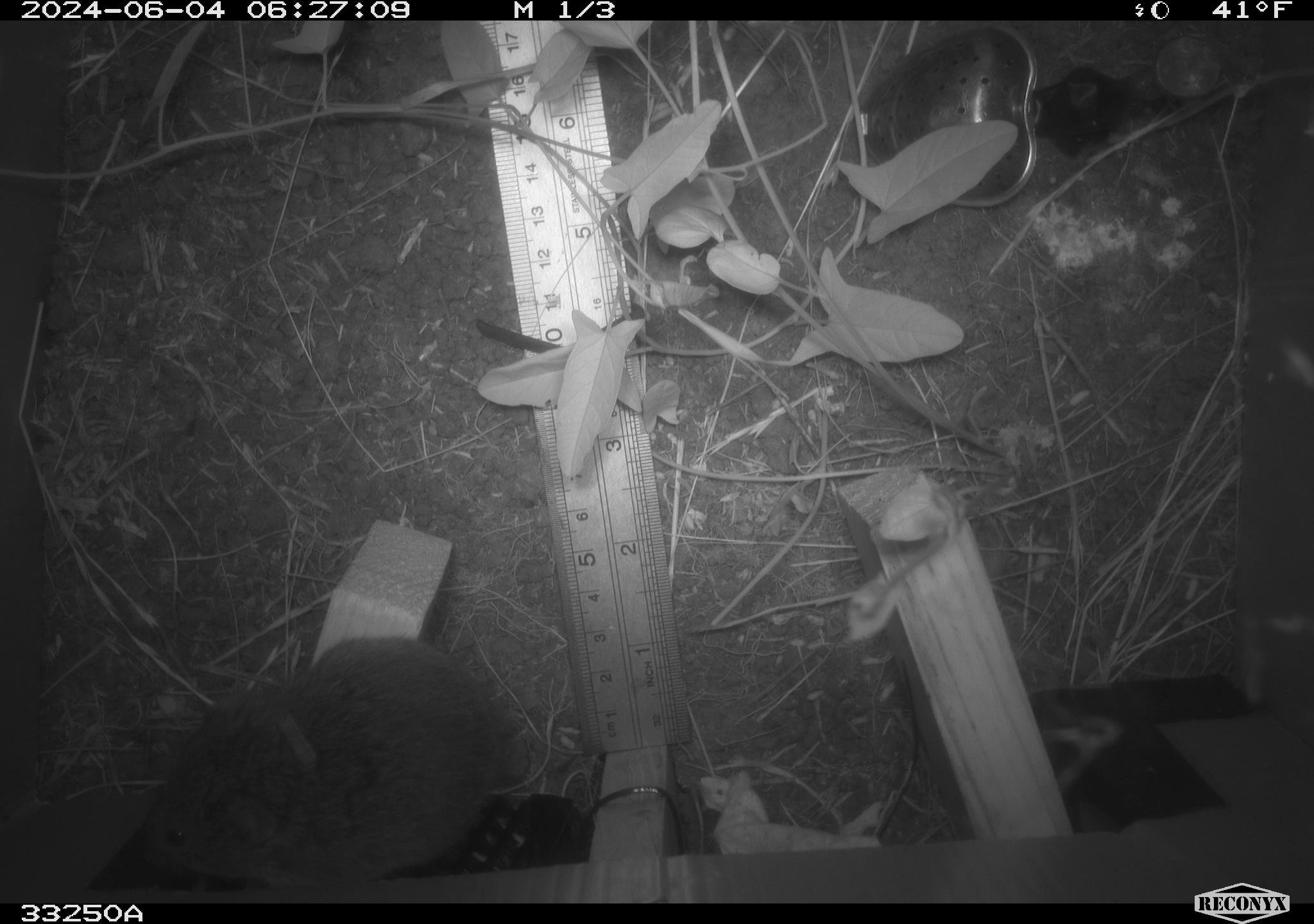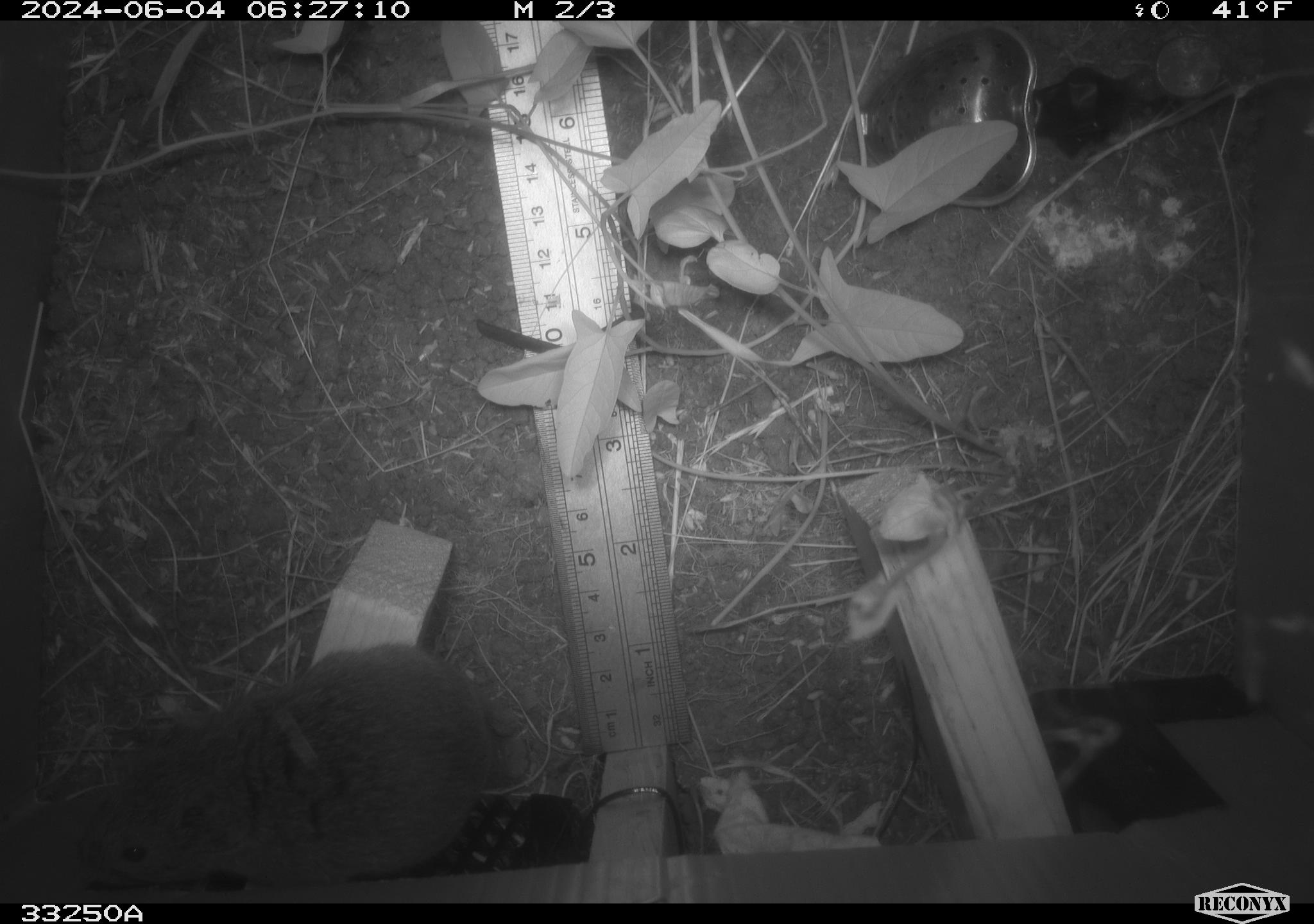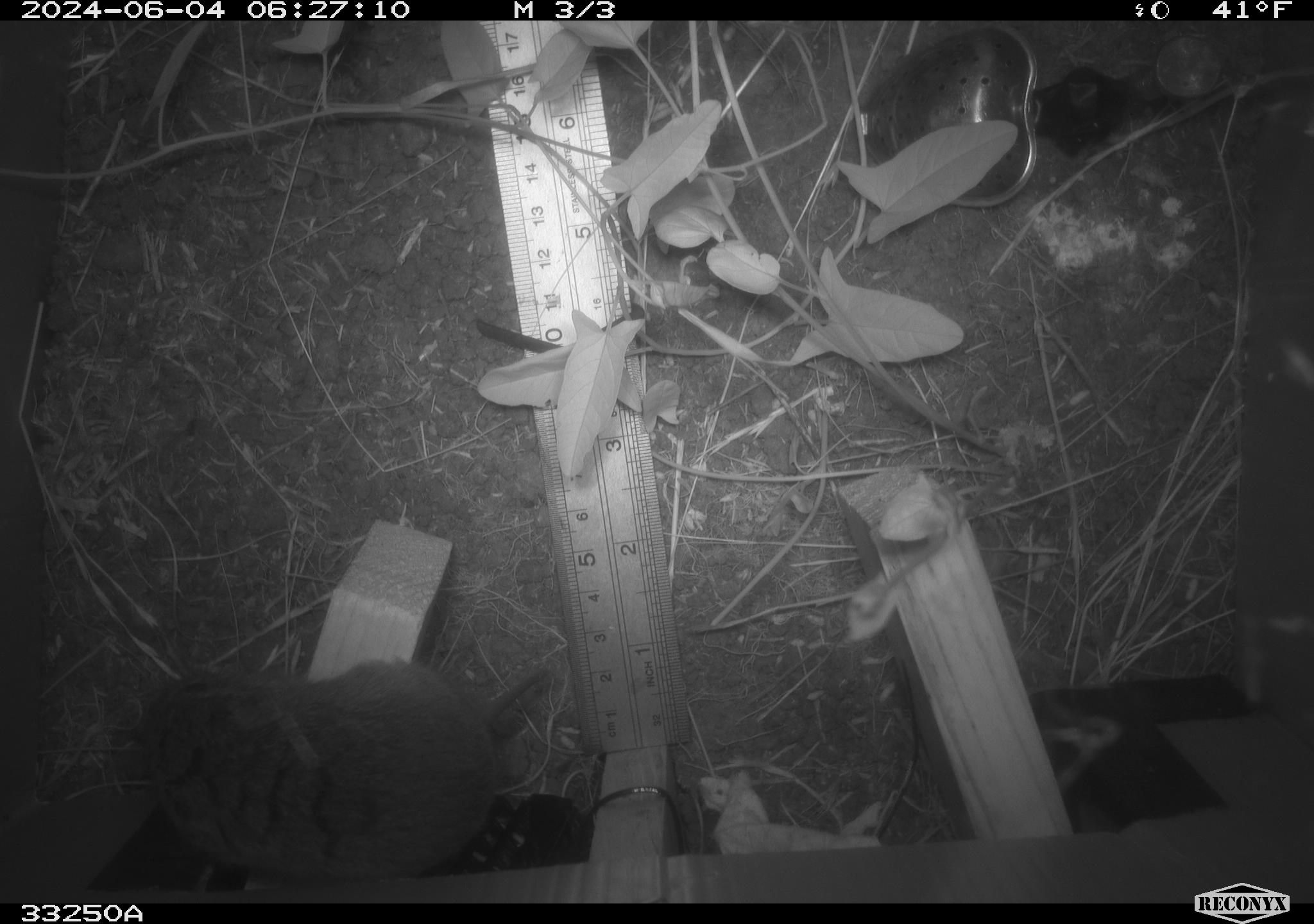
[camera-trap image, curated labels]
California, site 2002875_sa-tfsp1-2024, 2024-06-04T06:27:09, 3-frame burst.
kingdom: Animalia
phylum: Chordata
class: Mammalia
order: Rodentia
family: Cricetidae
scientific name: Arvicolinae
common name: voles, lemmings, and muskrats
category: arvicolinae subfamily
Arvicolinae subfamily (voles, lemmings, and muskrats) (Arvicolinae).